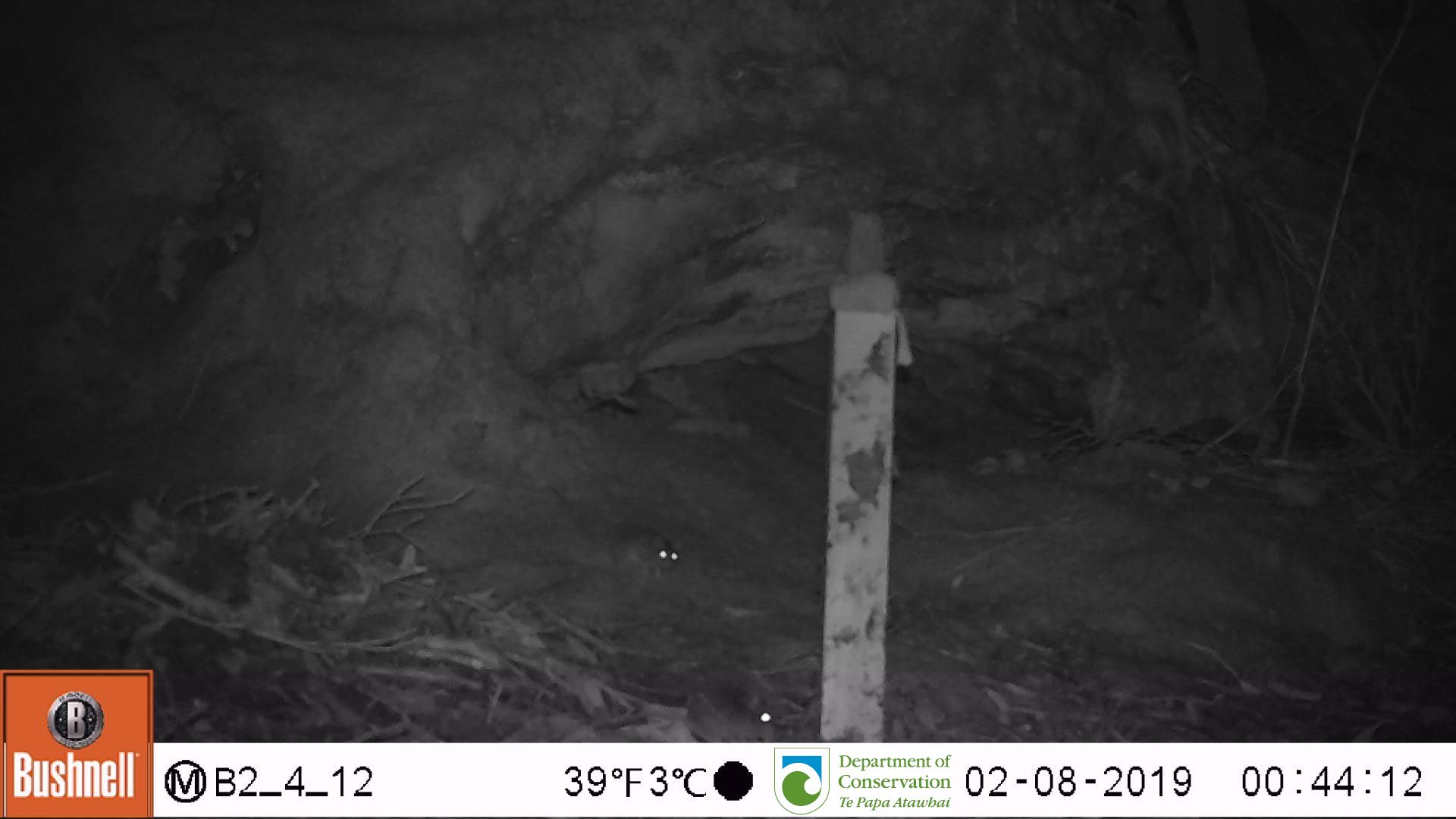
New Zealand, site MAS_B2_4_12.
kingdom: Animalia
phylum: Chordata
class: Mammalia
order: Rodentia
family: Muridae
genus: Mus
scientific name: Mus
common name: mouse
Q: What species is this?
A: Mouse (Mus).